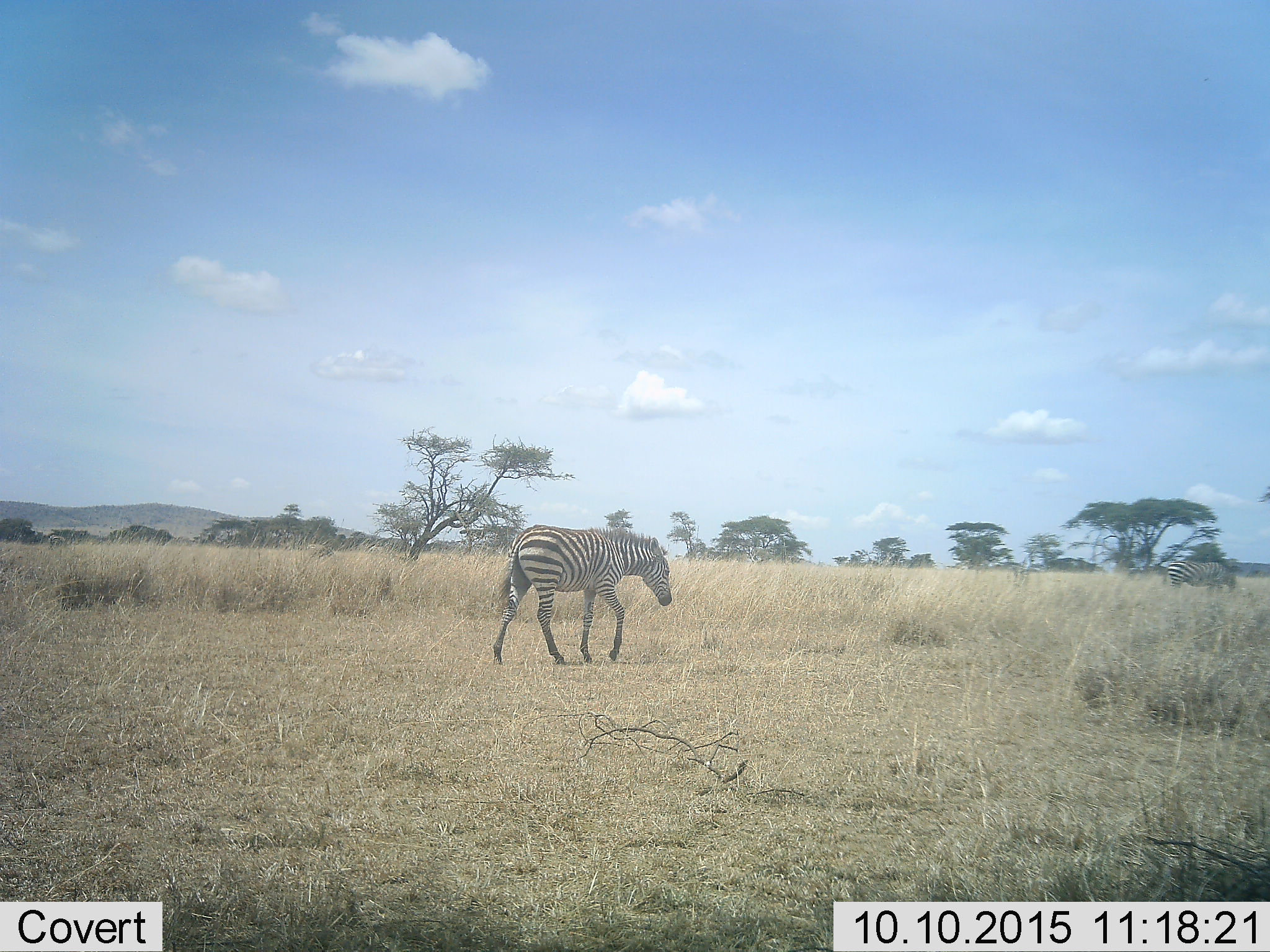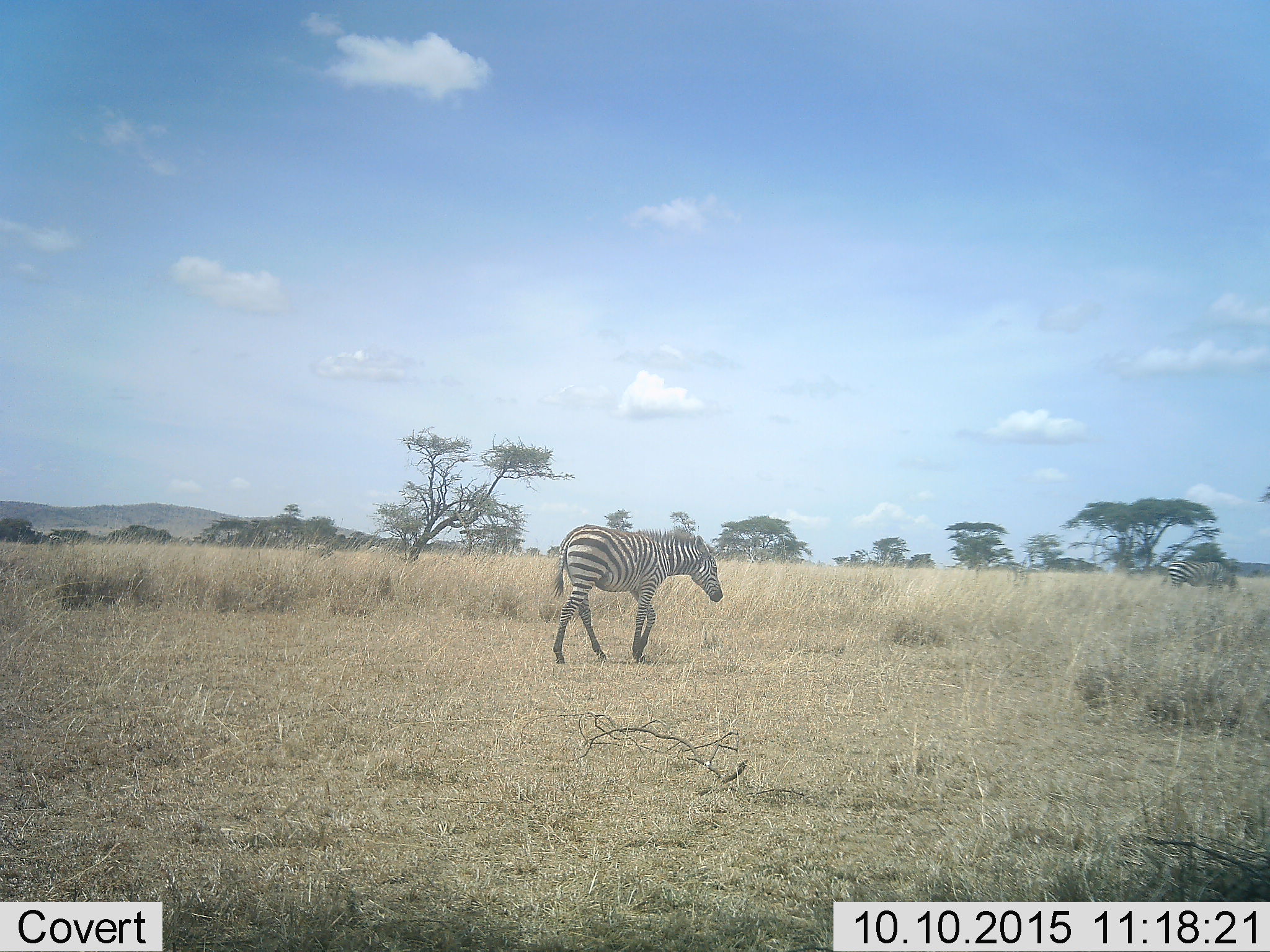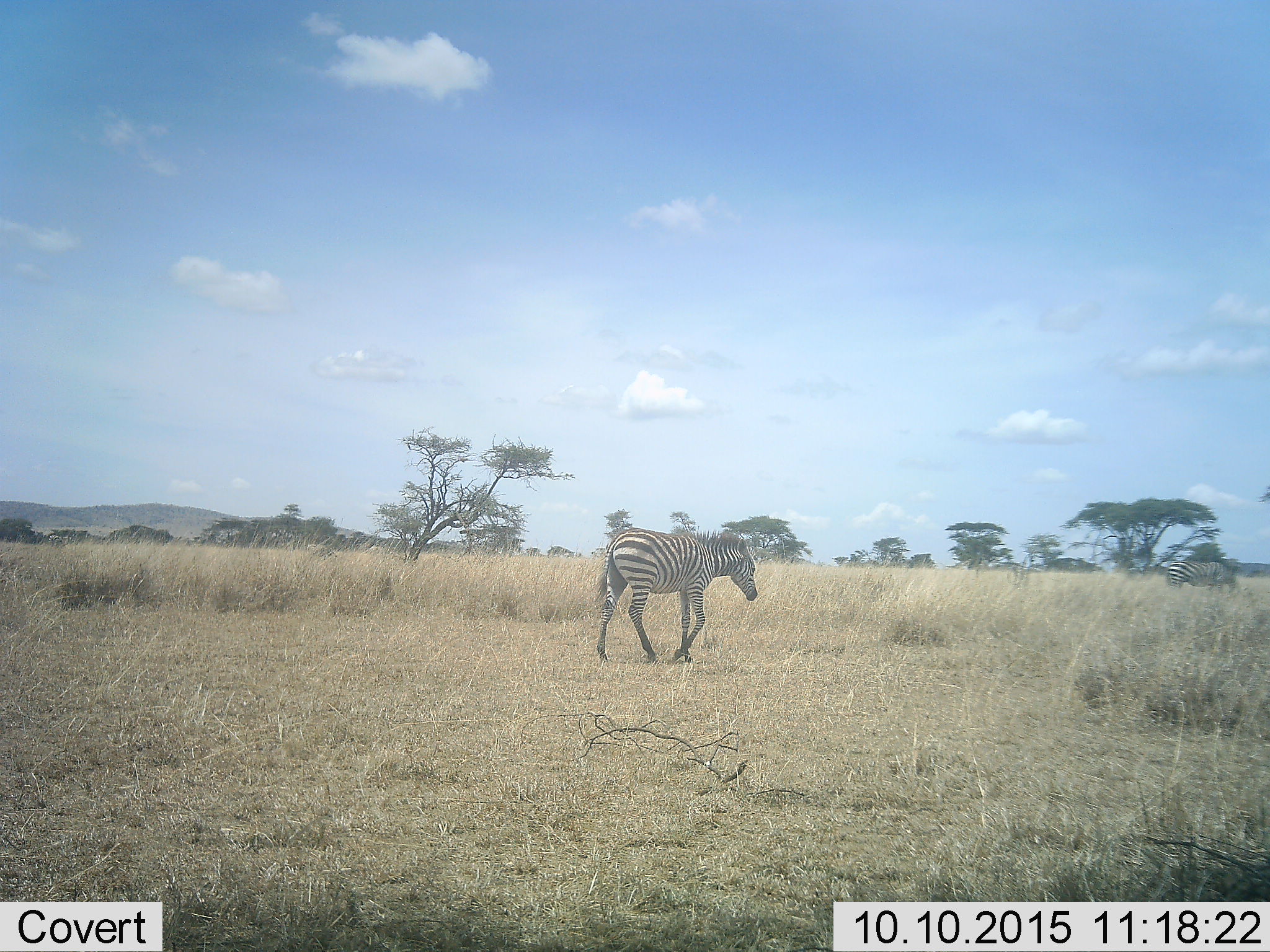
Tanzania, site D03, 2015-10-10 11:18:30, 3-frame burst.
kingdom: Animalia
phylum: Chordata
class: Mammalia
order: Perissodactyla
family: Equidae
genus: Equus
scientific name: Equus quagga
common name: plains zebra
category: zebra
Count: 2.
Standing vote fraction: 32%.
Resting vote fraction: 0%.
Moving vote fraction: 95%.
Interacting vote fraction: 0%.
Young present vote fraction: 21%.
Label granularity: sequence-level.